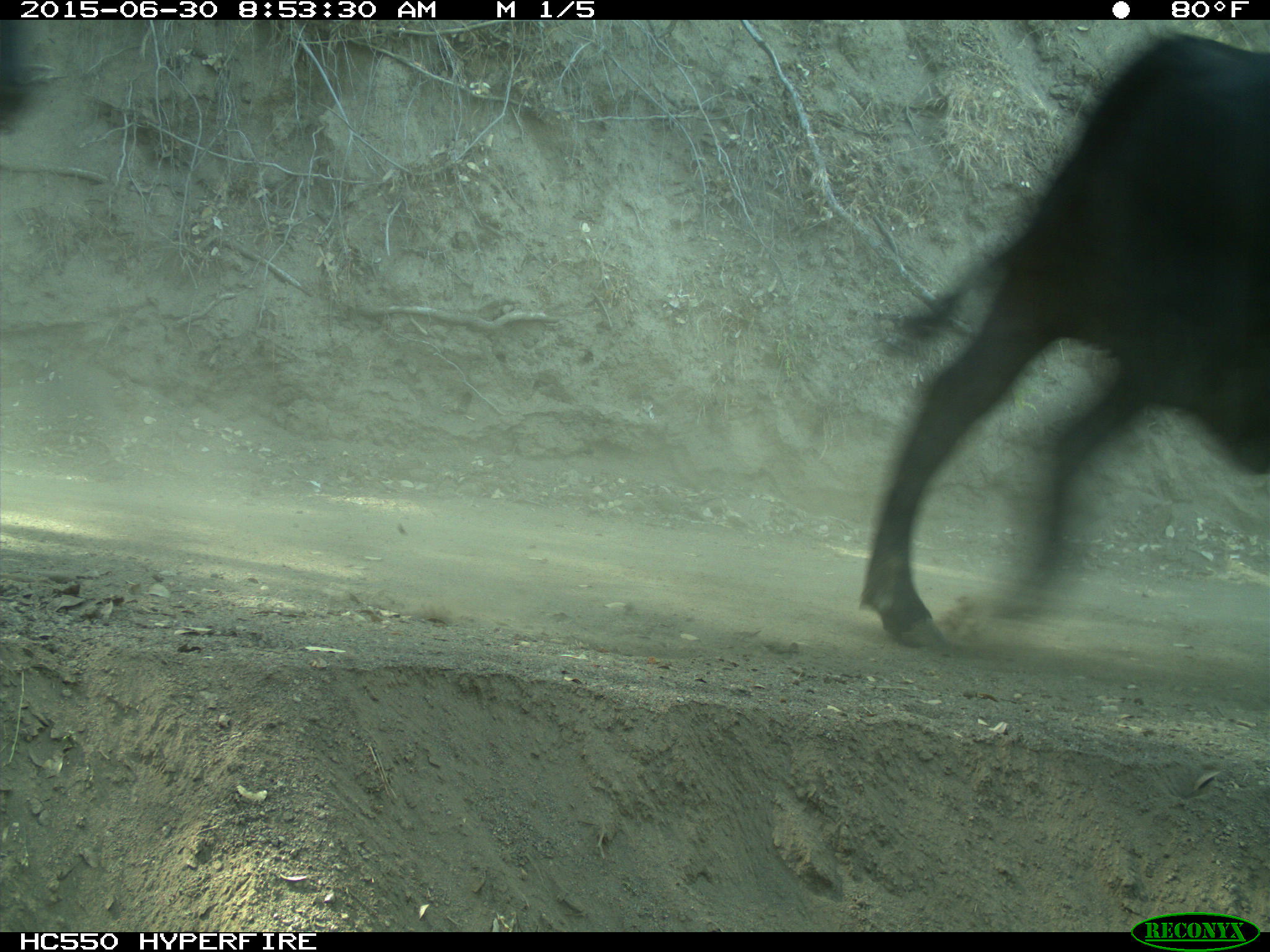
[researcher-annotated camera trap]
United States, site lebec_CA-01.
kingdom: Animalia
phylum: Chordata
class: Mammalia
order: Artiodactyla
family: Bovidae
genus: Bos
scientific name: Bos taurus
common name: domestic cow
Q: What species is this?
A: Bos taurus (domestic cow).